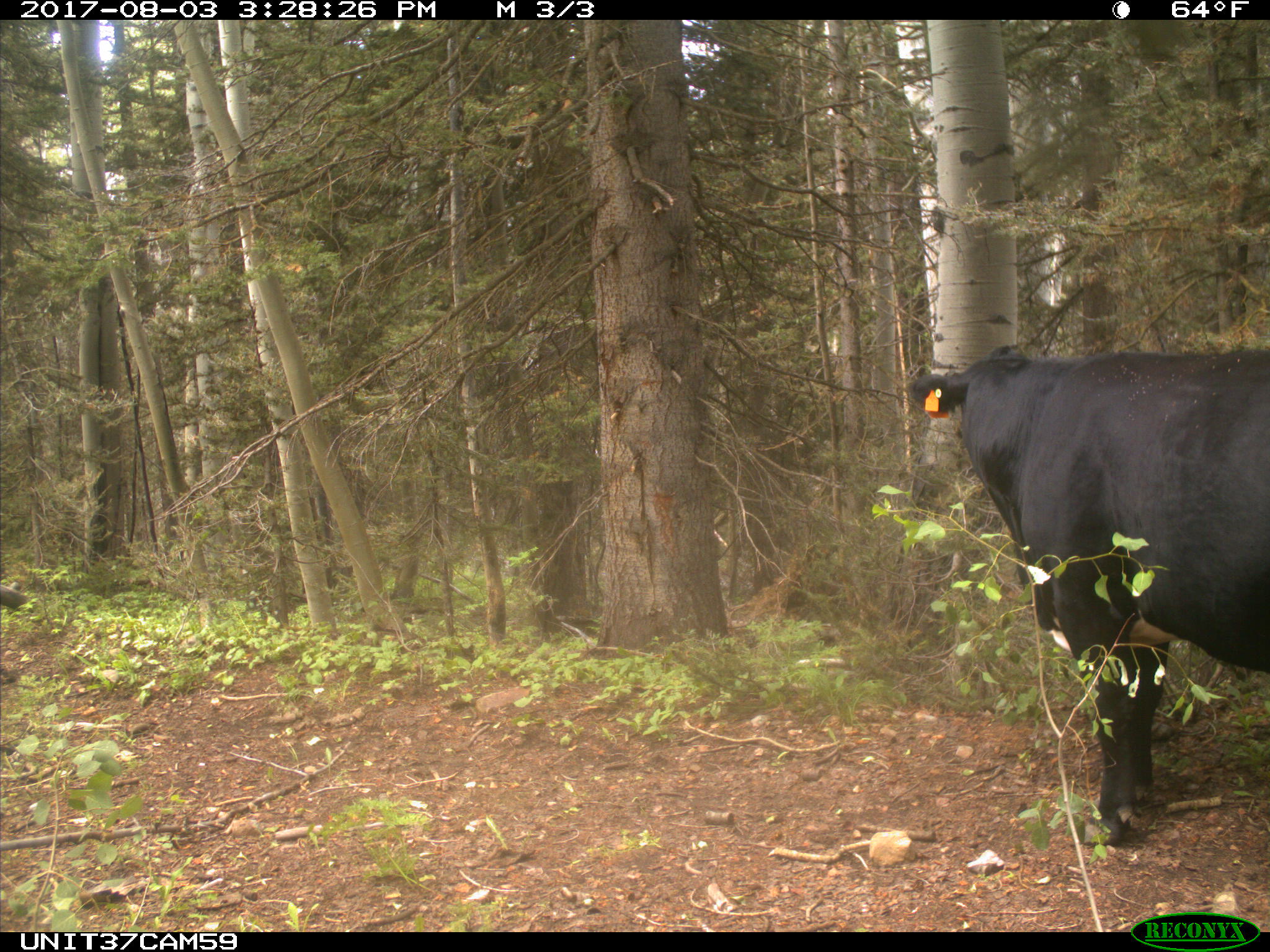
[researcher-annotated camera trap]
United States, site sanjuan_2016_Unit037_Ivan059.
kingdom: Animalia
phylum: Chordata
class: Mammalia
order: Artiodactyla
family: Bovidae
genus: Bos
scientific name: Bos taurus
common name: domestic cow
Bos taurus (domestic cow).